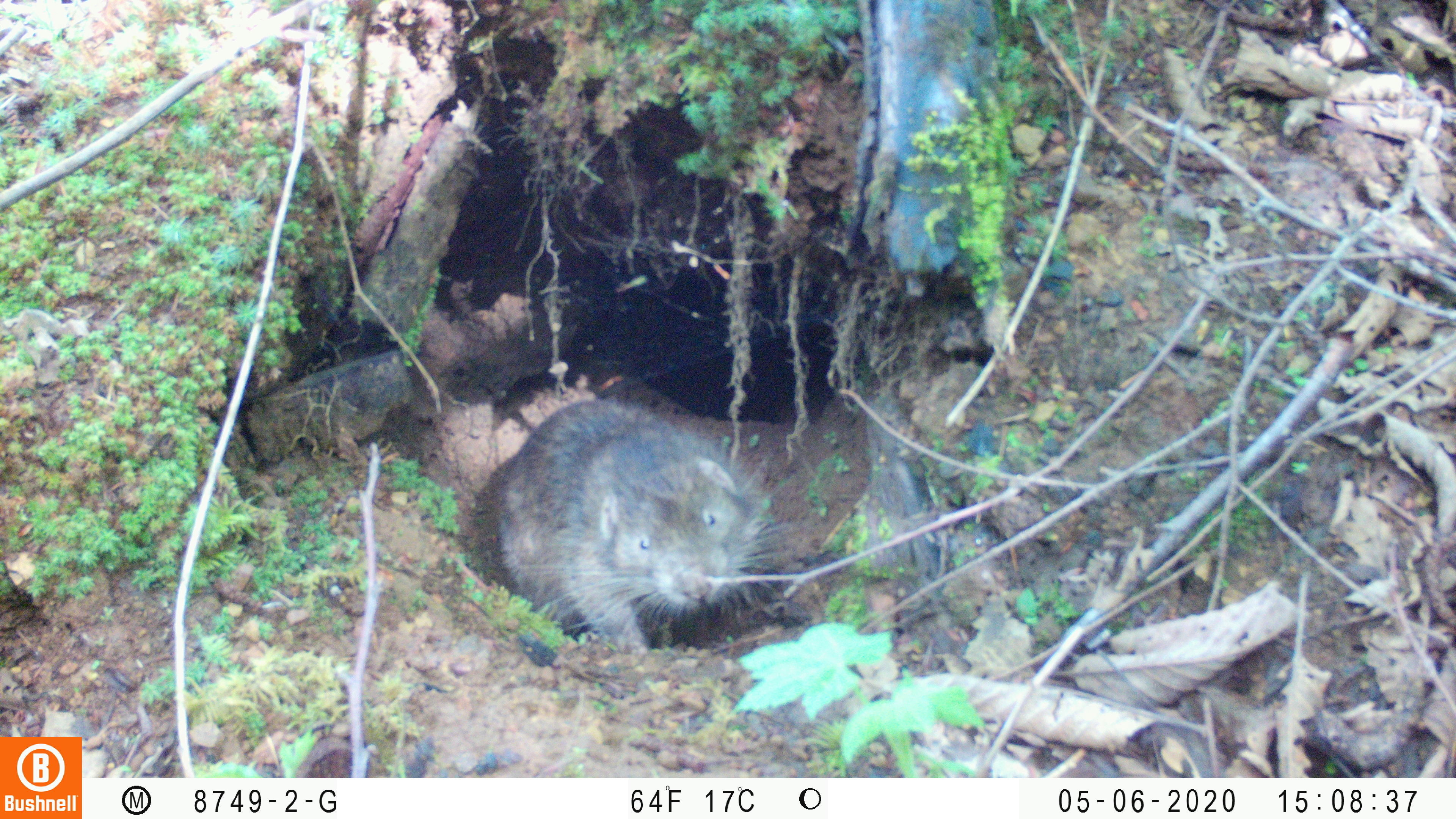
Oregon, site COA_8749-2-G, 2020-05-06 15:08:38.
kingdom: Animalia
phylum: Chordata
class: Mammalia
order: Rodentia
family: Aplodontiidae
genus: Aplodontia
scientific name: Aplodontia rufa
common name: mountain beaver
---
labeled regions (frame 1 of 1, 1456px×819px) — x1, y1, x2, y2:
mountain beaver: 465, 393, 818, 655